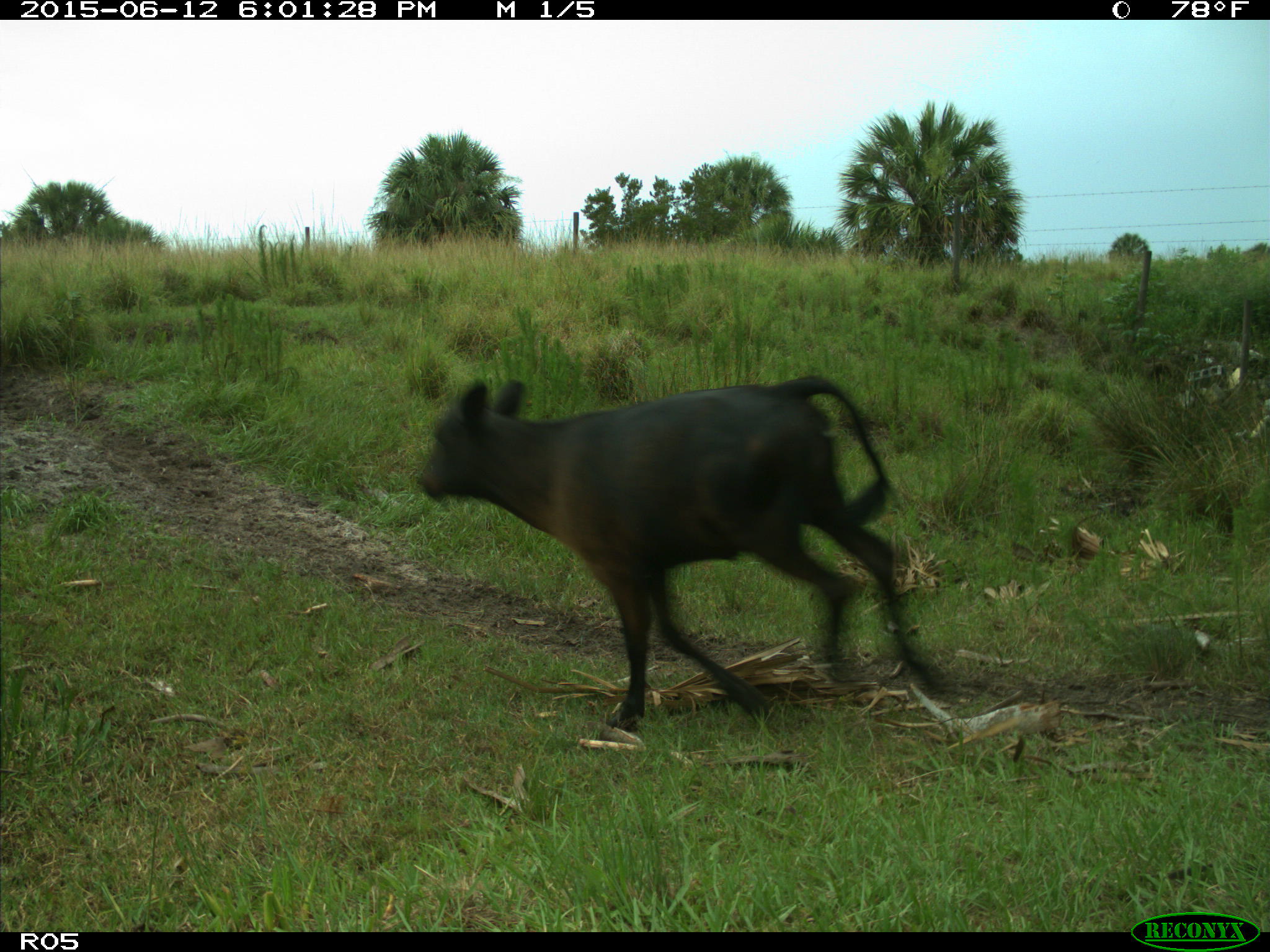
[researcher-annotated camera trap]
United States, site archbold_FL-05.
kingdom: Animalia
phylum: Chordata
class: Mammalia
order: Artiodactyla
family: Bovidae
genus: Bos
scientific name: Bos taurus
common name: domestic cow